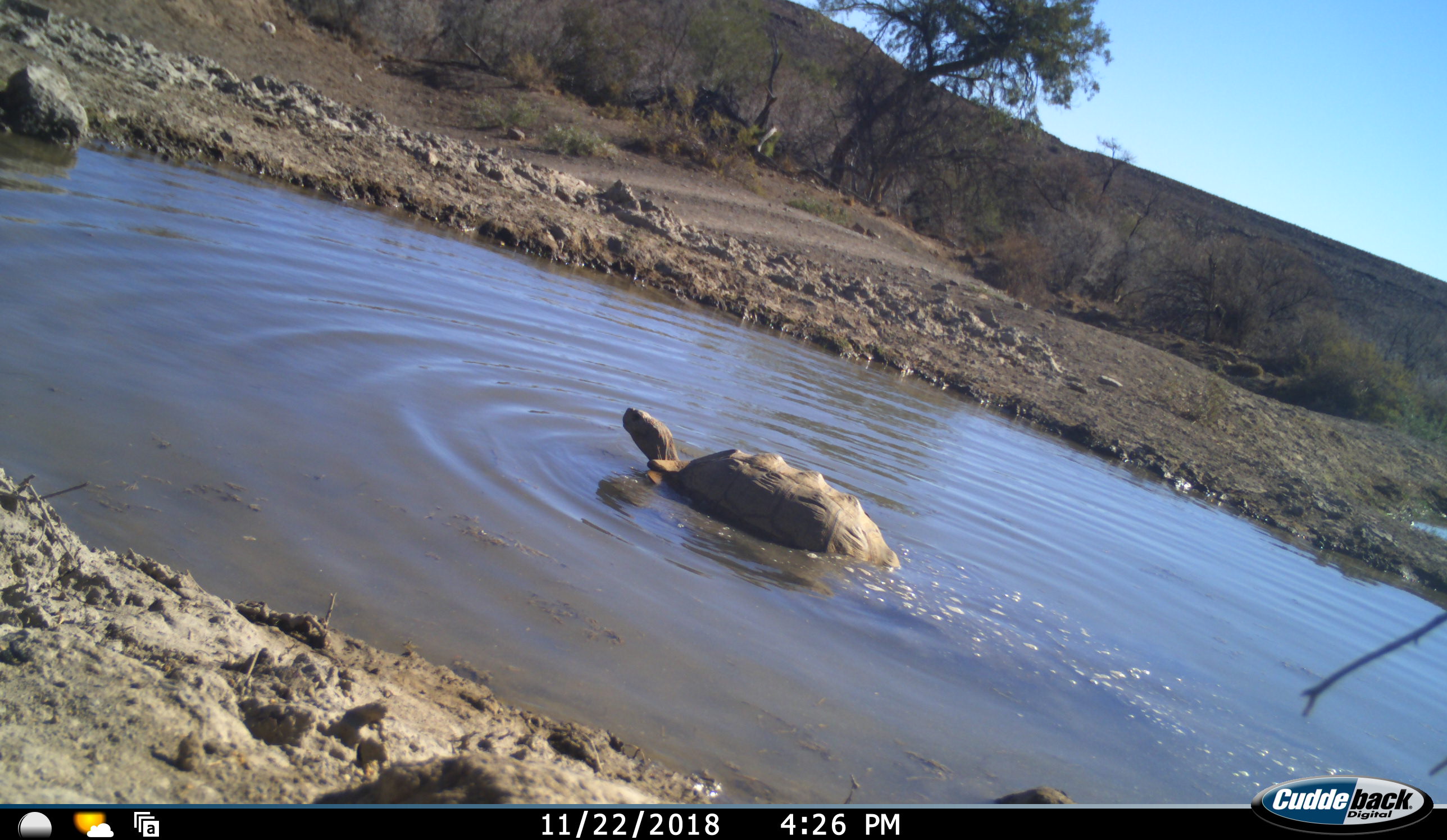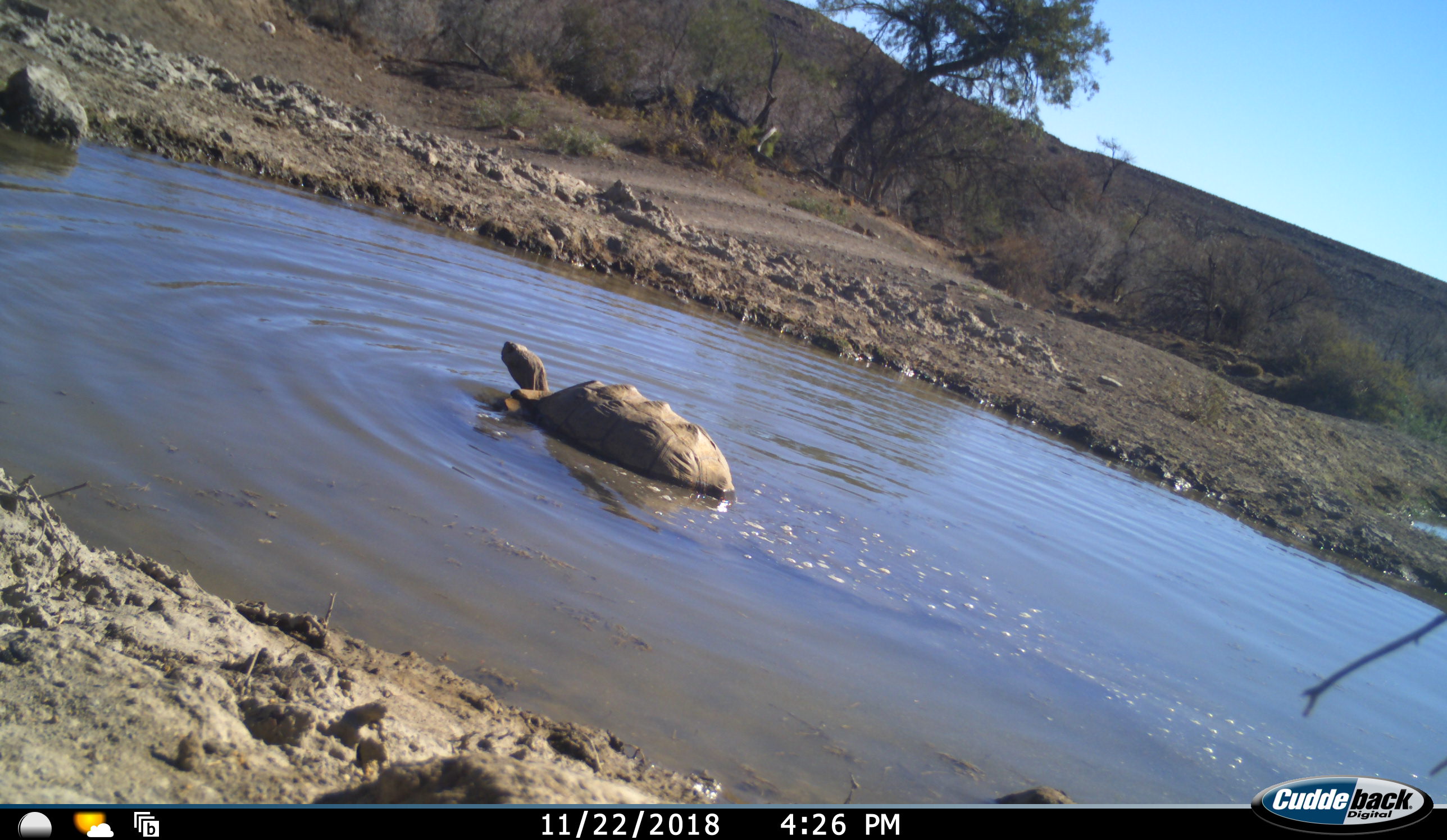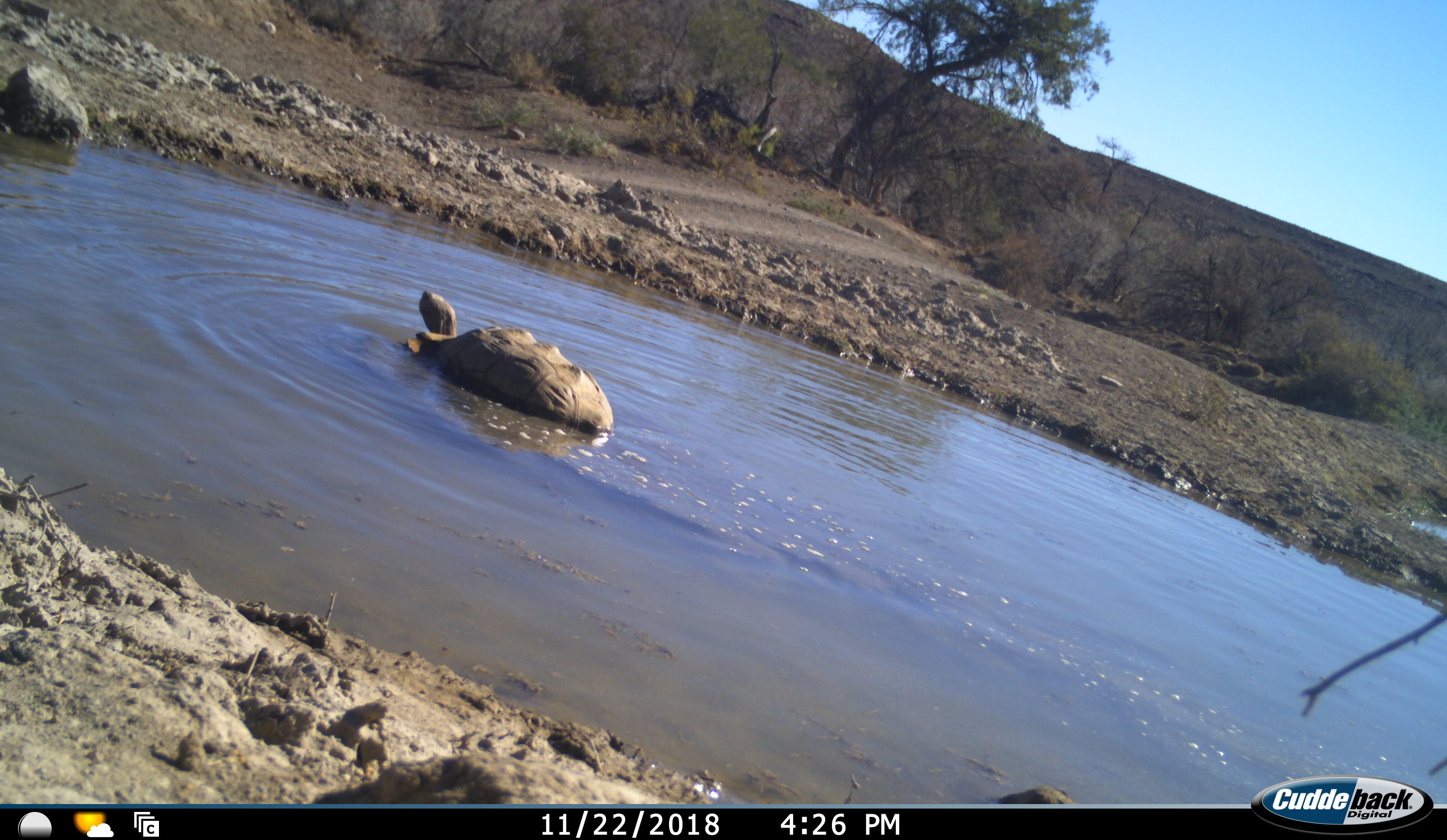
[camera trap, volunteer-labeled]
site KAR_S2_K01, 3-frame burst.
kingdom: Animalia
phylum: Chordata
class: Reptilia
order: Testudines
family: Testudinidae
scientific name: Testudinidae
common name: tortoise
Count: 1.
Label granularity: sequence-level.